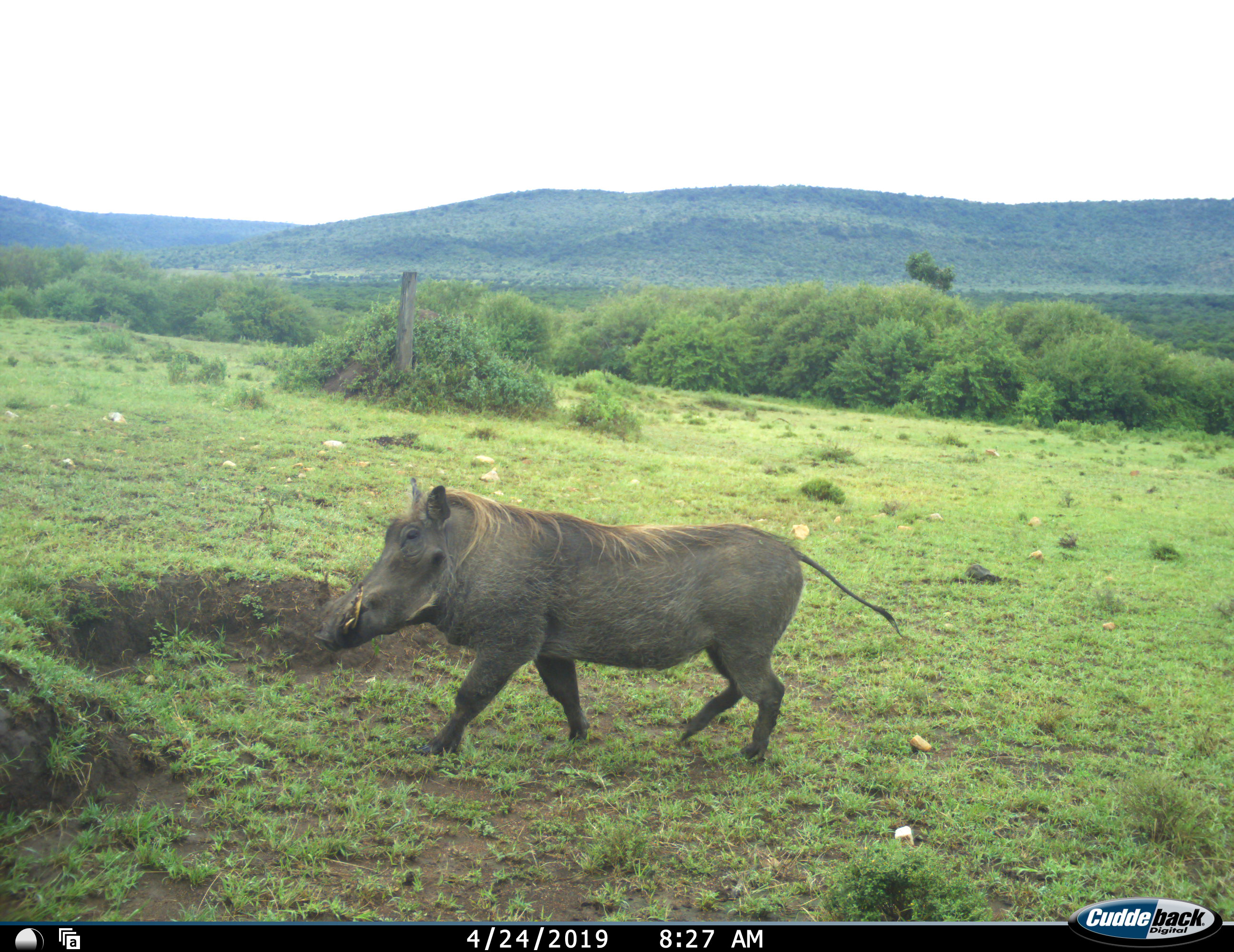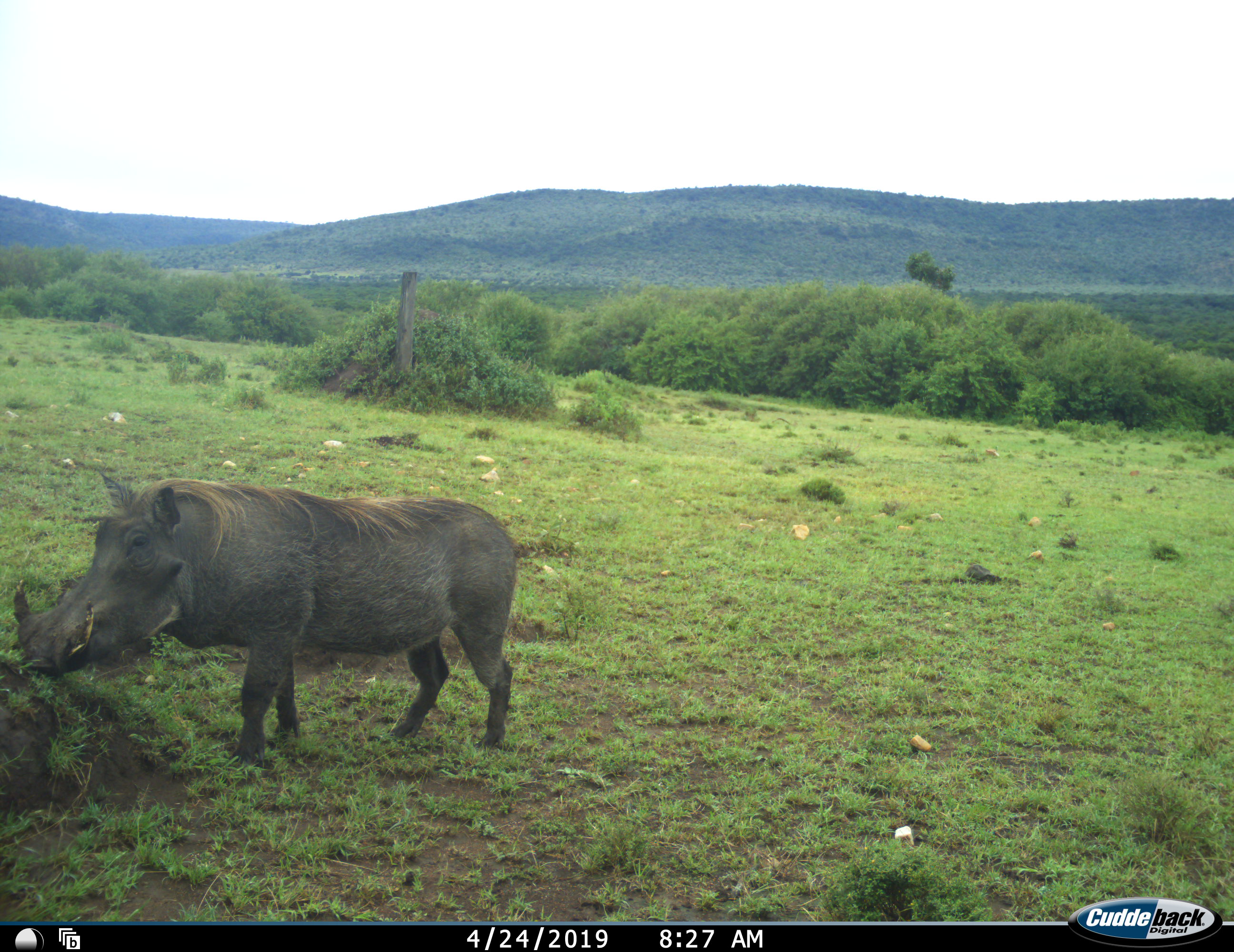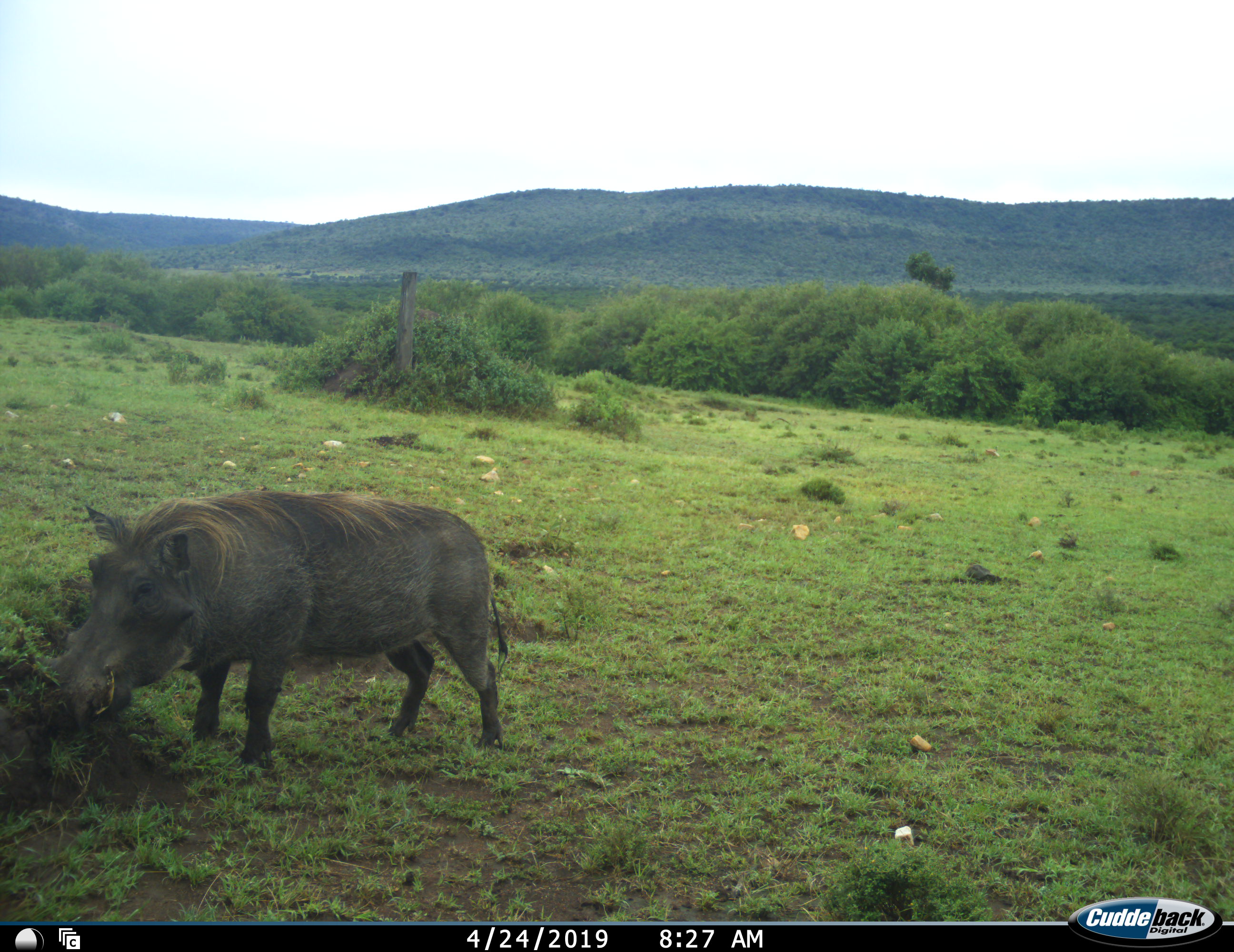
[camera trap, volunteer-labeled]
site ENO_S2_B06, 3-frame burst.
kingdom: Animalia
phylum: Chordata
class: Mammalia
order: Artiodactyla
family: Suidae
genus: Phacochoerus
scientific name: Phacochoerus africanus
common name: warthog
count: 1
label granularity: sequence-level